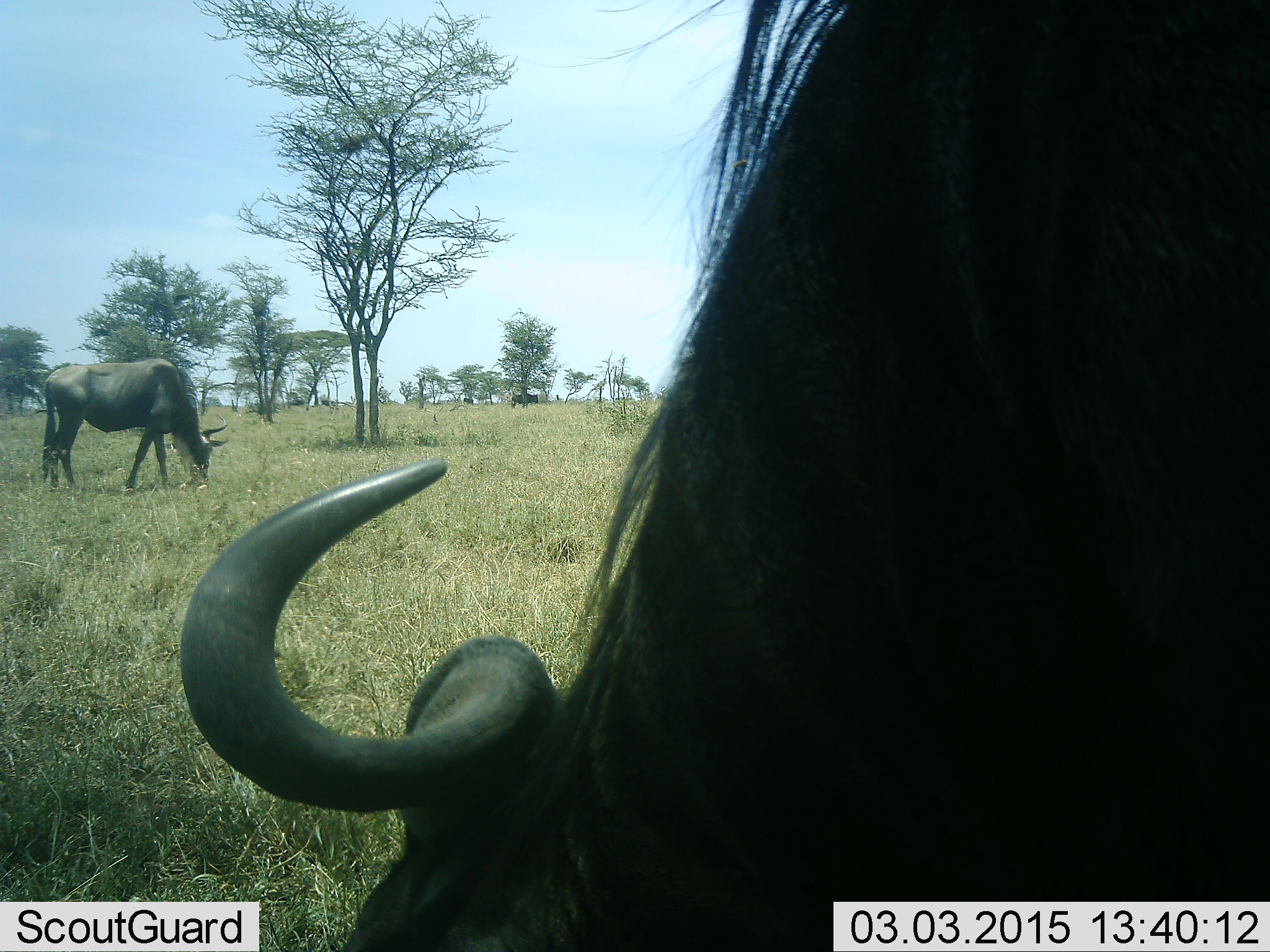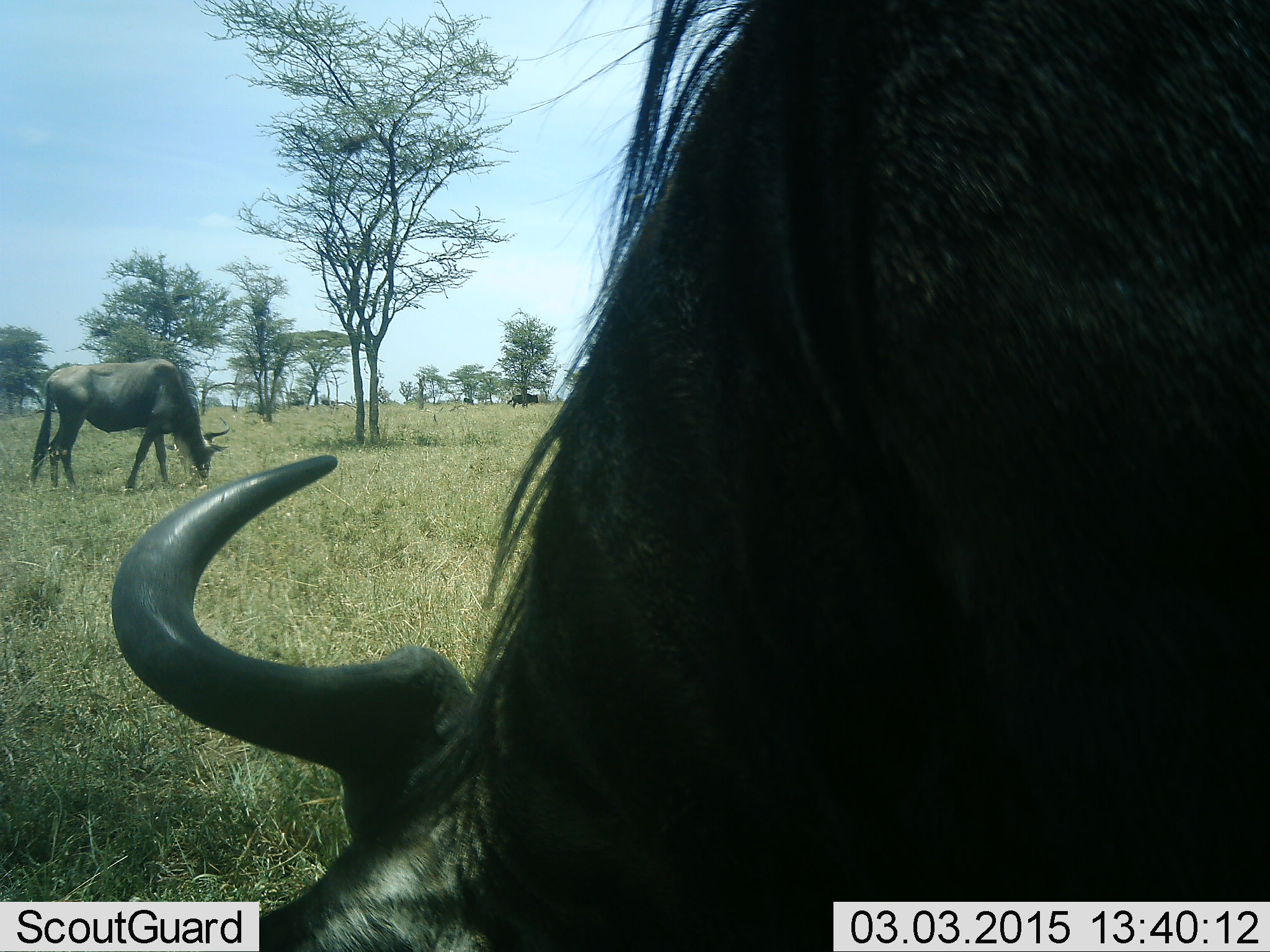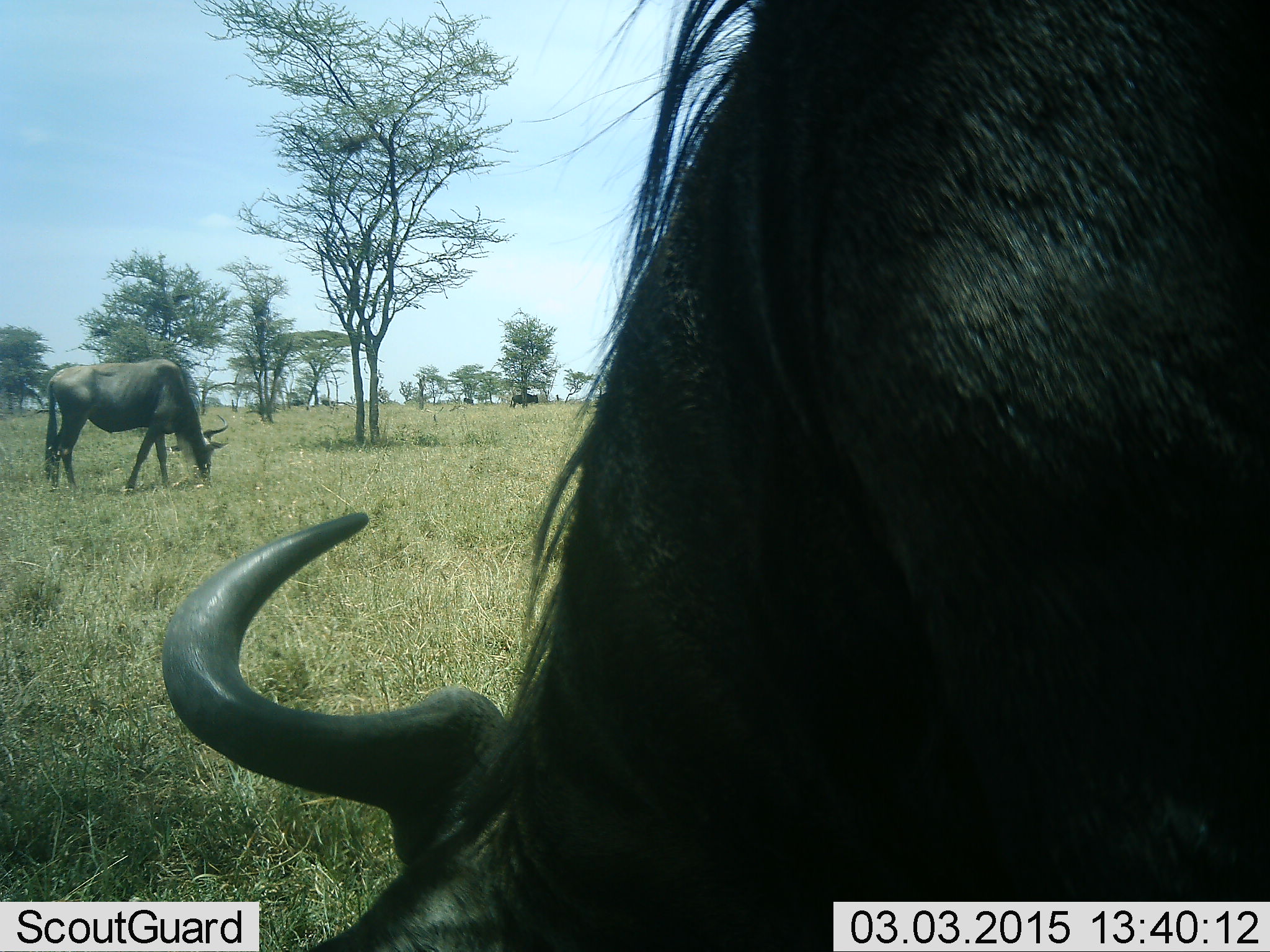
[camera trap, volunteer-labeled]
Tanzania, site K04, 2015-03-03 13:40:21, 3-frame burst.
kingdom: Animalia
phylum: Chordata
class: Mammalia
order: Artiodactyla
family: Bovidae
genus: Connochaetes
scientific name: Connochaetes taurinus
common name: blue wildebeest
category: wildebeest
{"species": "wildebeest (blue wildebeest) (Connochaetes taurinus)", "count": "2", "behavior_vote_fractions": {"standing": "40%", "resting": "0%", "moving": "0%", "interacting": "0%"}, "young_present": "0%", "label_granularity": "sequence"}